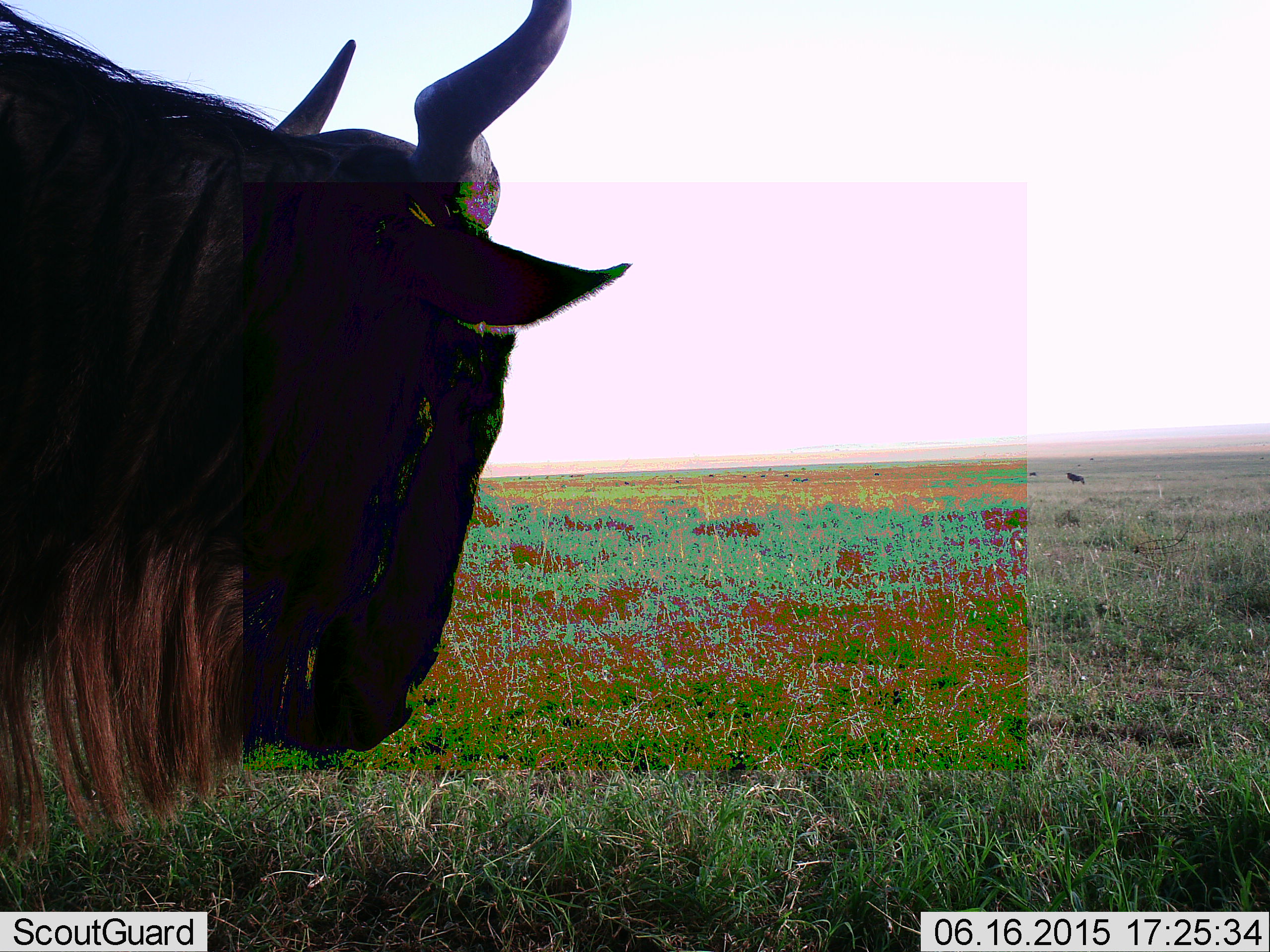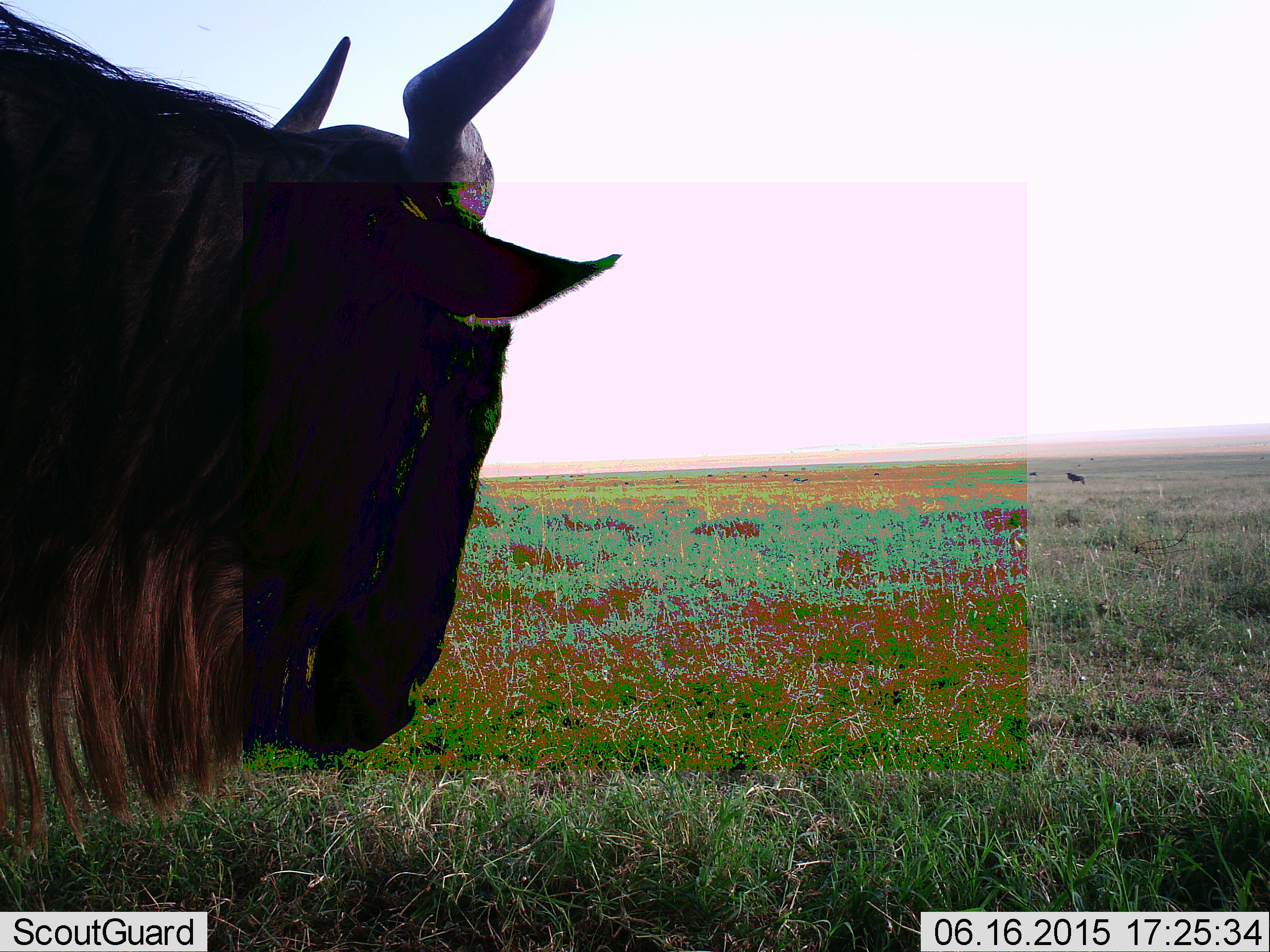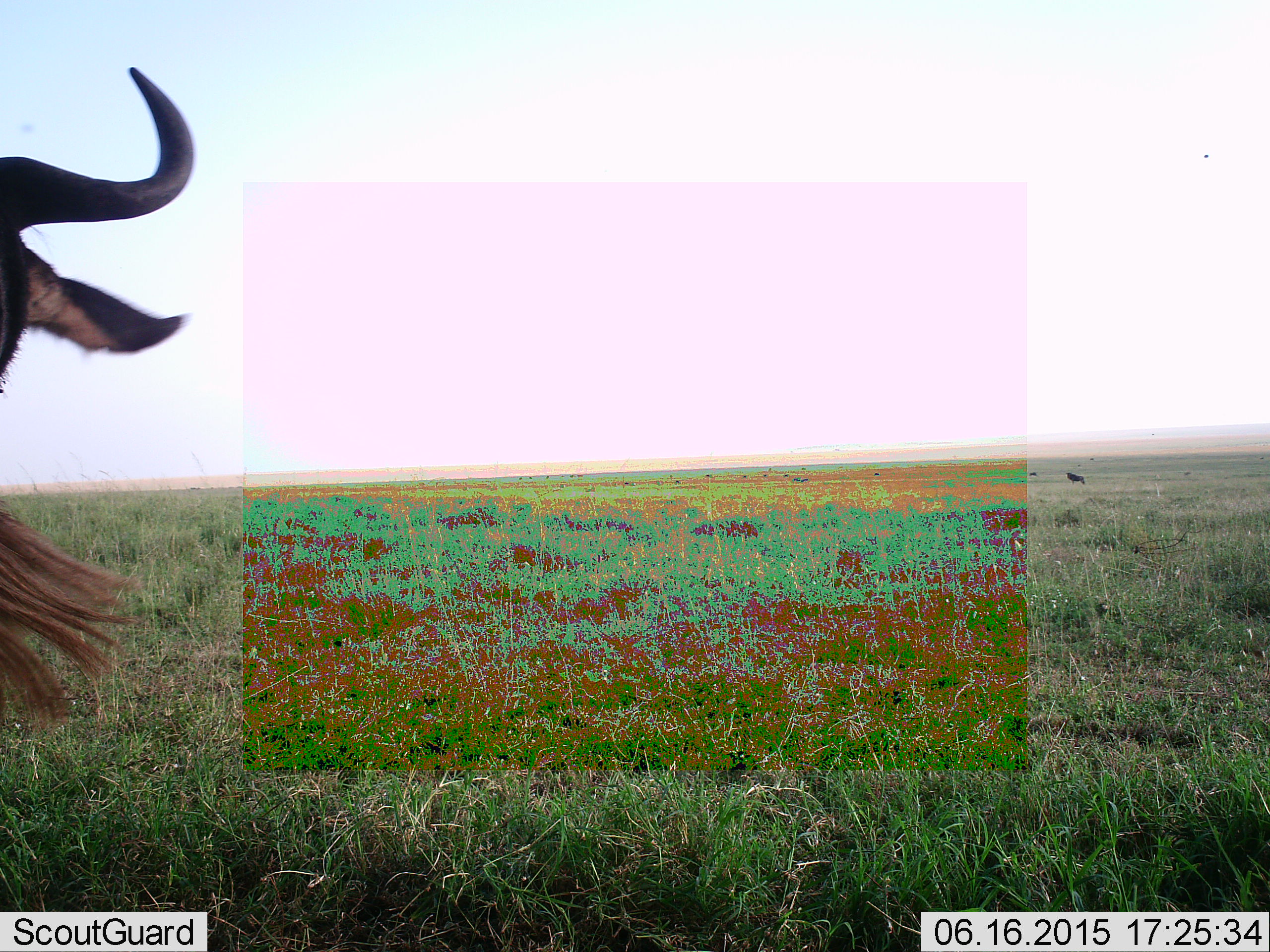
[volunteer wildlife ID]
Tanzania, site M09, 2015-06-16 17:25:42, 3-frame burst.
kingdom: Animalia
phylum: Chordata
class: Mammalia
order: Artiodactyla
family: Bovidae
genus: Connochaetes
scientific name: Connochaetes taurinus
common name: blue wildebeest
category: wildebeest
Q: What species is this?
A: Wildebeest (blue wildebeest) (Connochaetes taurinus).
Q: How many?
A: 1.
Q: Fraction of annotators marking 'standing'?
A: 90%.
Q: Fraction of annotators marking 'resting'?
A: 0%.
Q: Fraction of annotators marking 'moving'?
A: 30%.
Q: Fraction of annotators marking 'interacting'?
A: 0%.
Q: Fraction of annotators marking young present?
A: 0%.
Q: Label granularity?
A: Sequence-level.